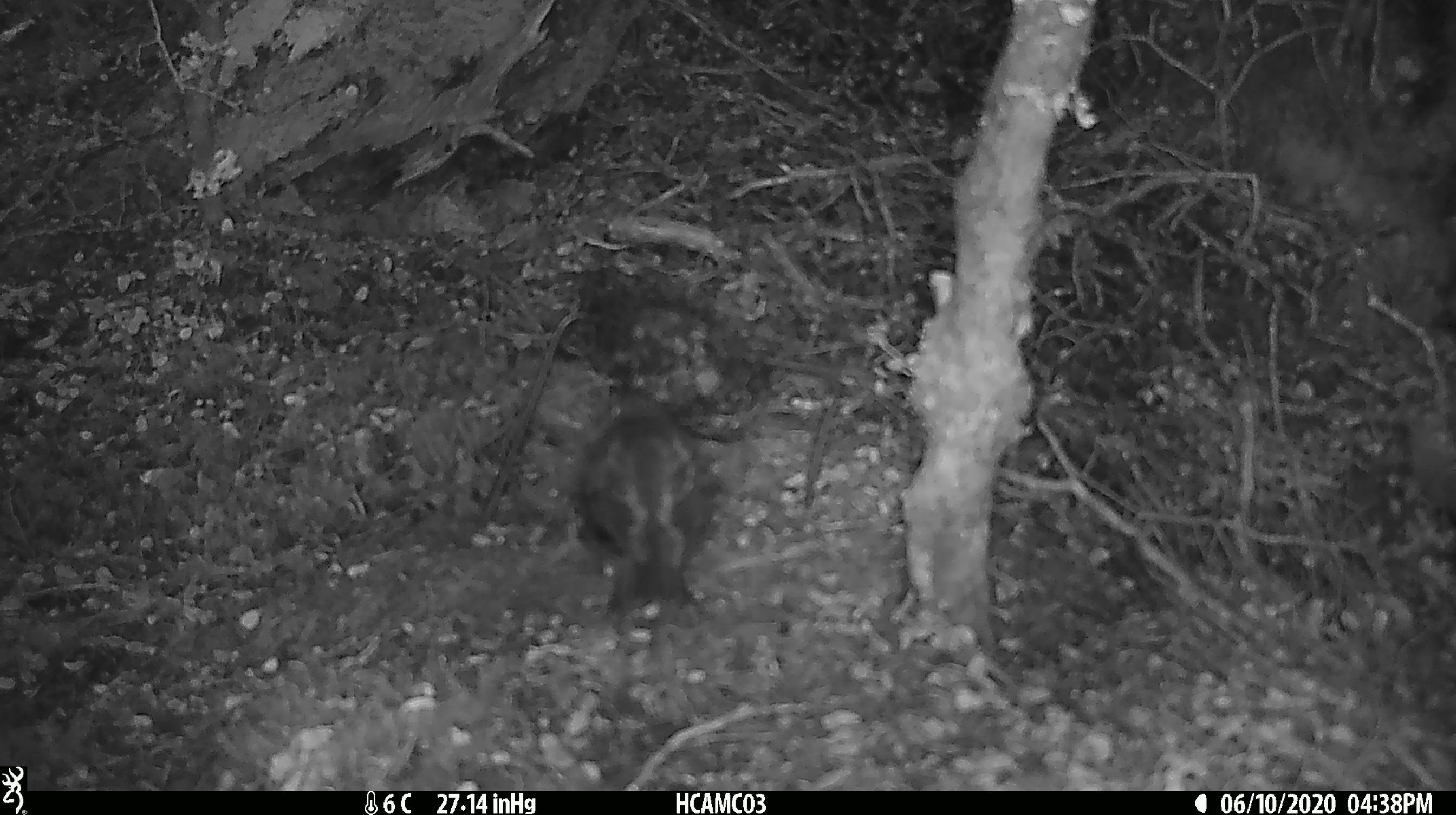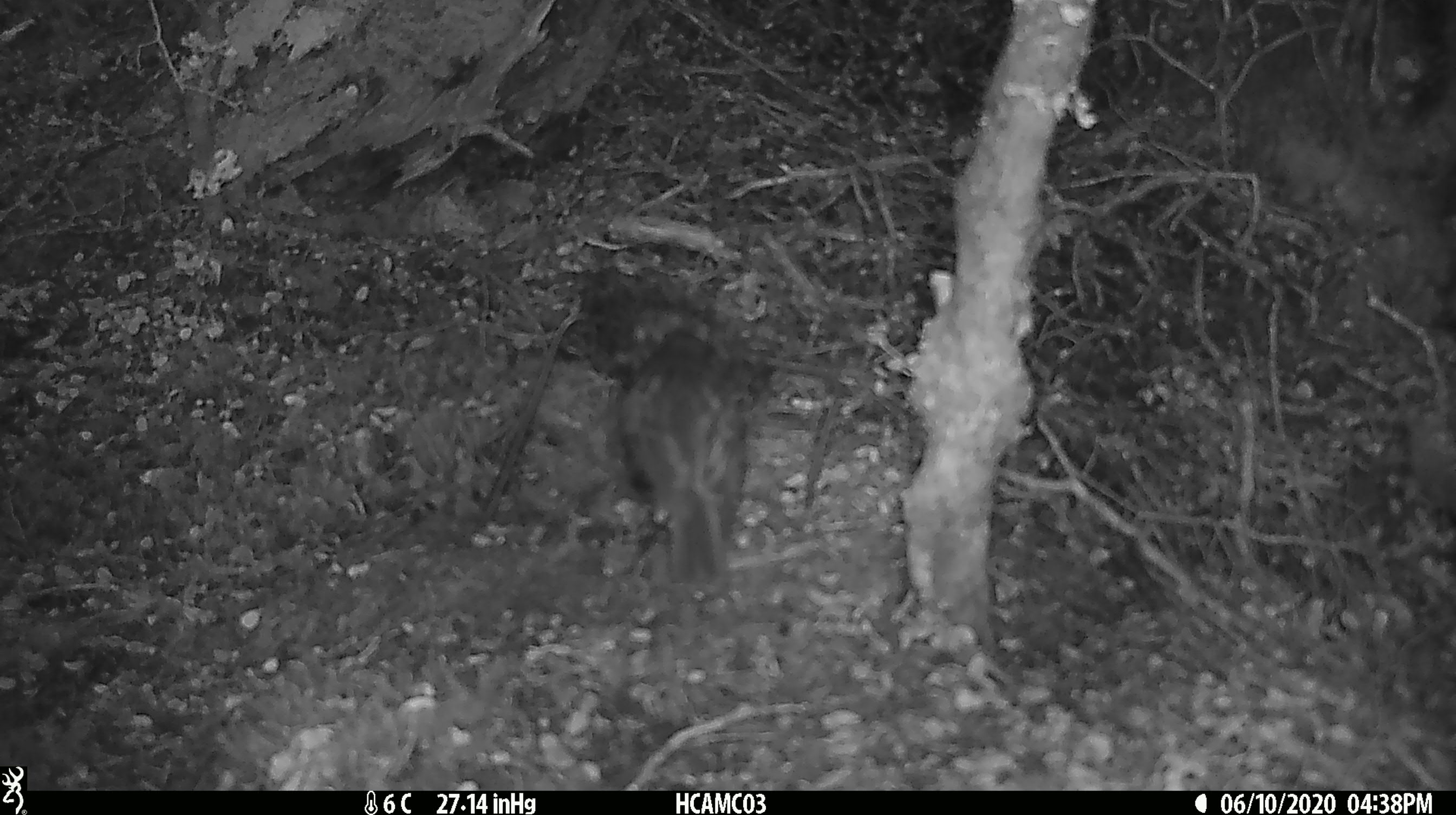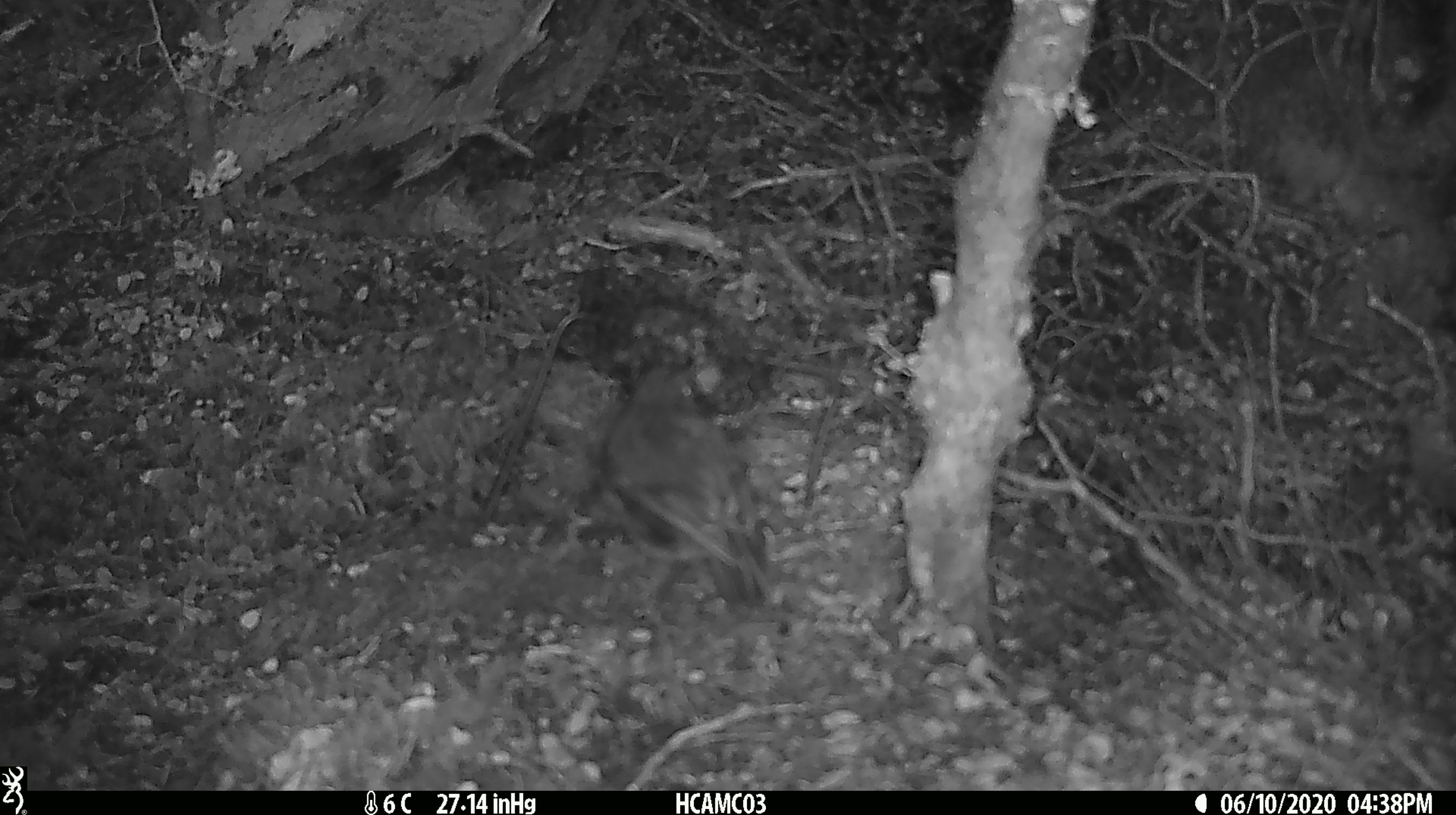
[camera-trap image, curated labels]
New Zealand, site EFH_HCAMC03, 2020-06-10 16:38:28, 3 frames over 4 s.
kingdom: Animalia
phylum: Chordata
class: Aves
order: Passeriformes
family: Petroicidae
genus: Petroica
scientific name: Petroica australis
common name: new zealand robin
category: robin